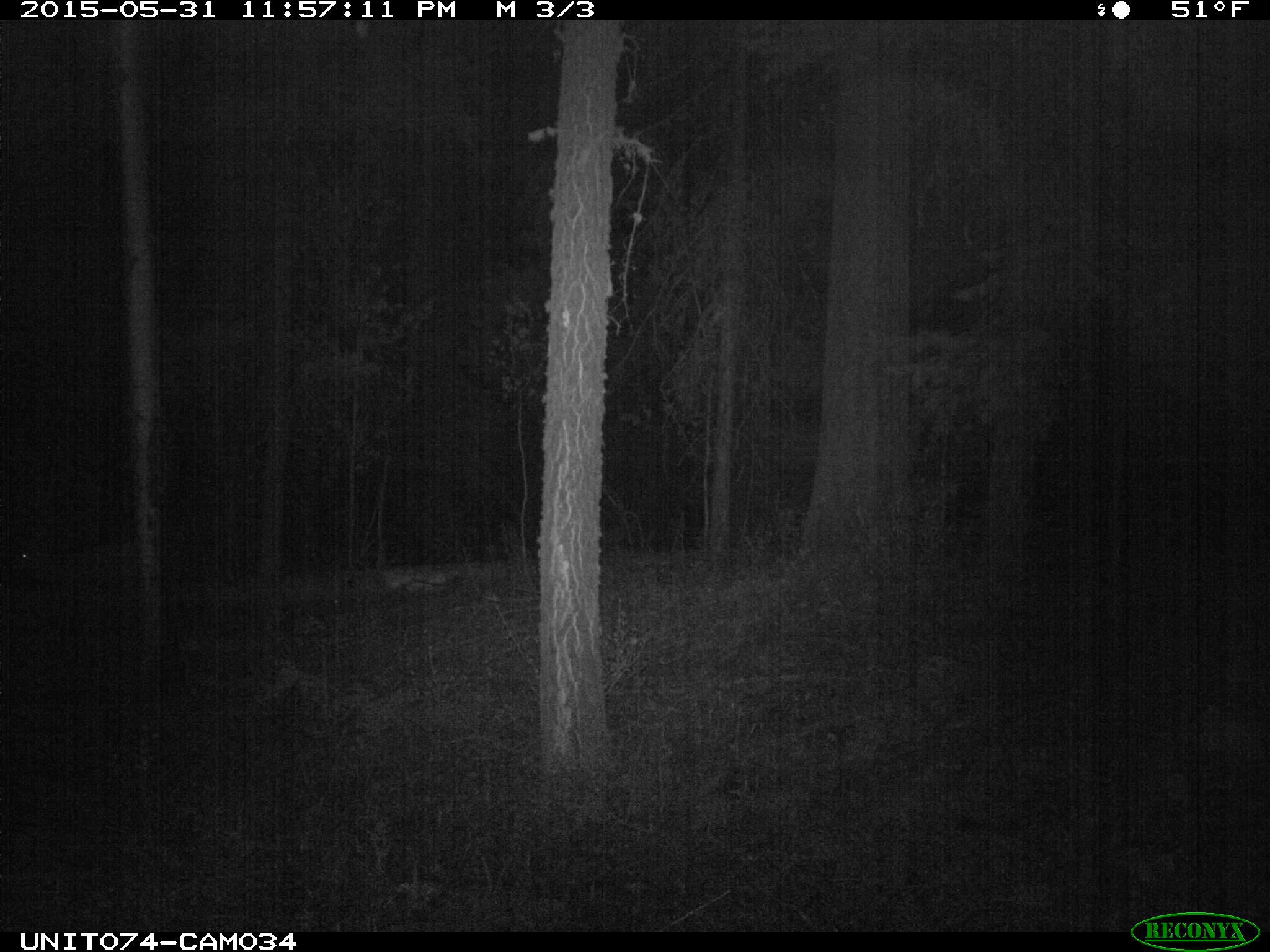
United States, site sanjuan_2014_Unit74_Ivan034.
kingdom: Animalia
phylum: Chordata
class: Mammalia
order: Artiodactyla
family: Cervidae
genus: Odocoileus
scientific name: Odocoileus hemionus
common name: mule deer